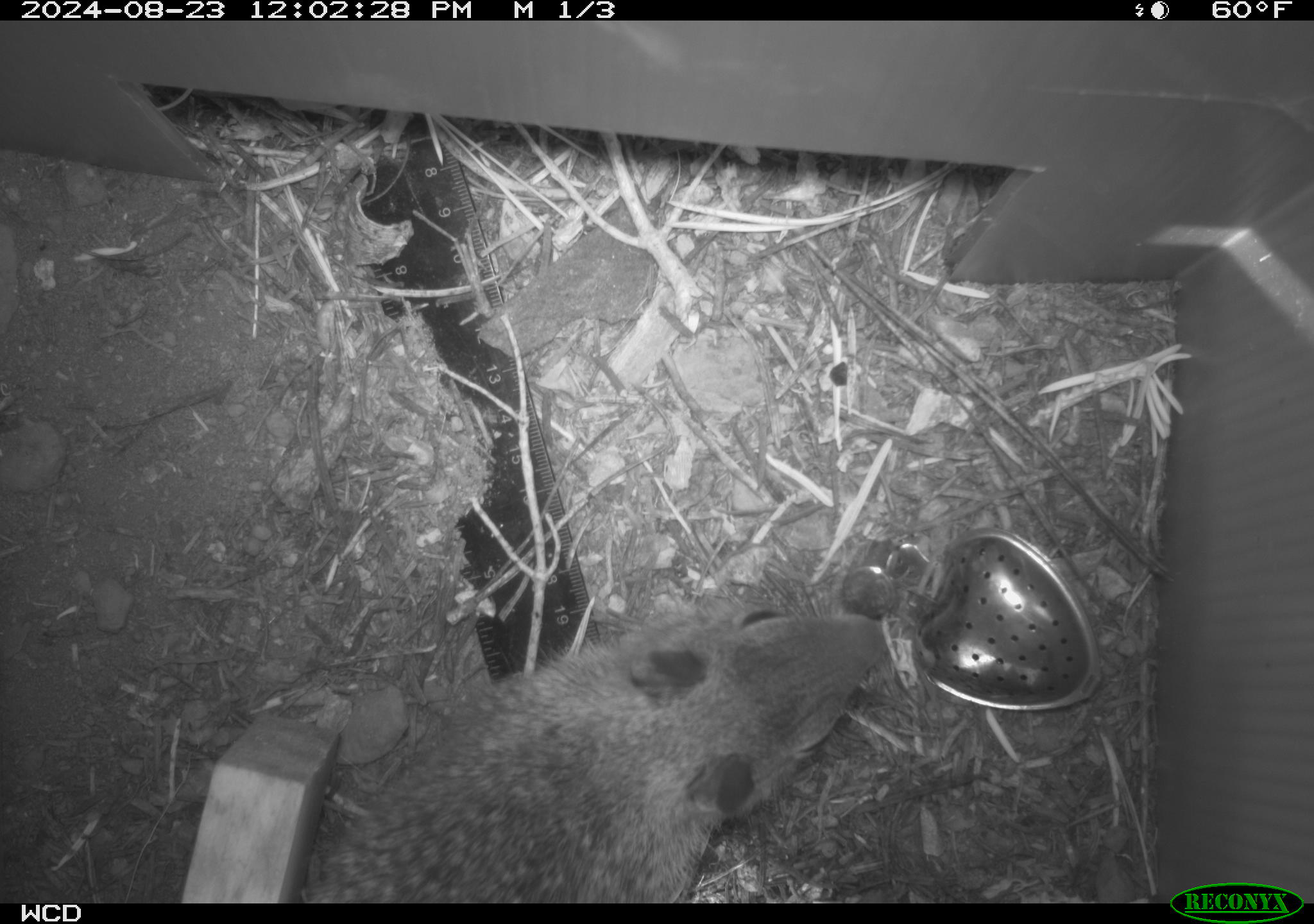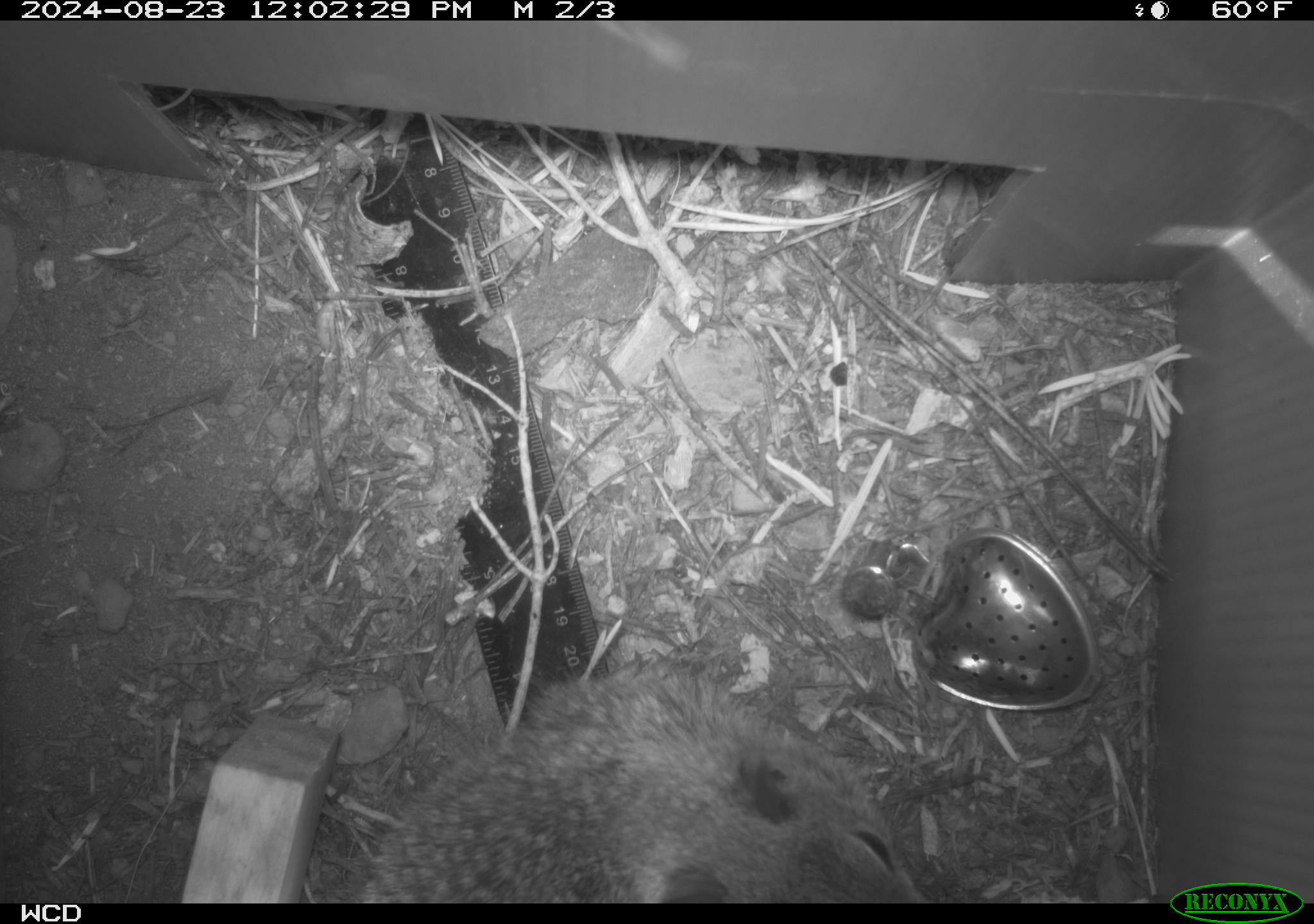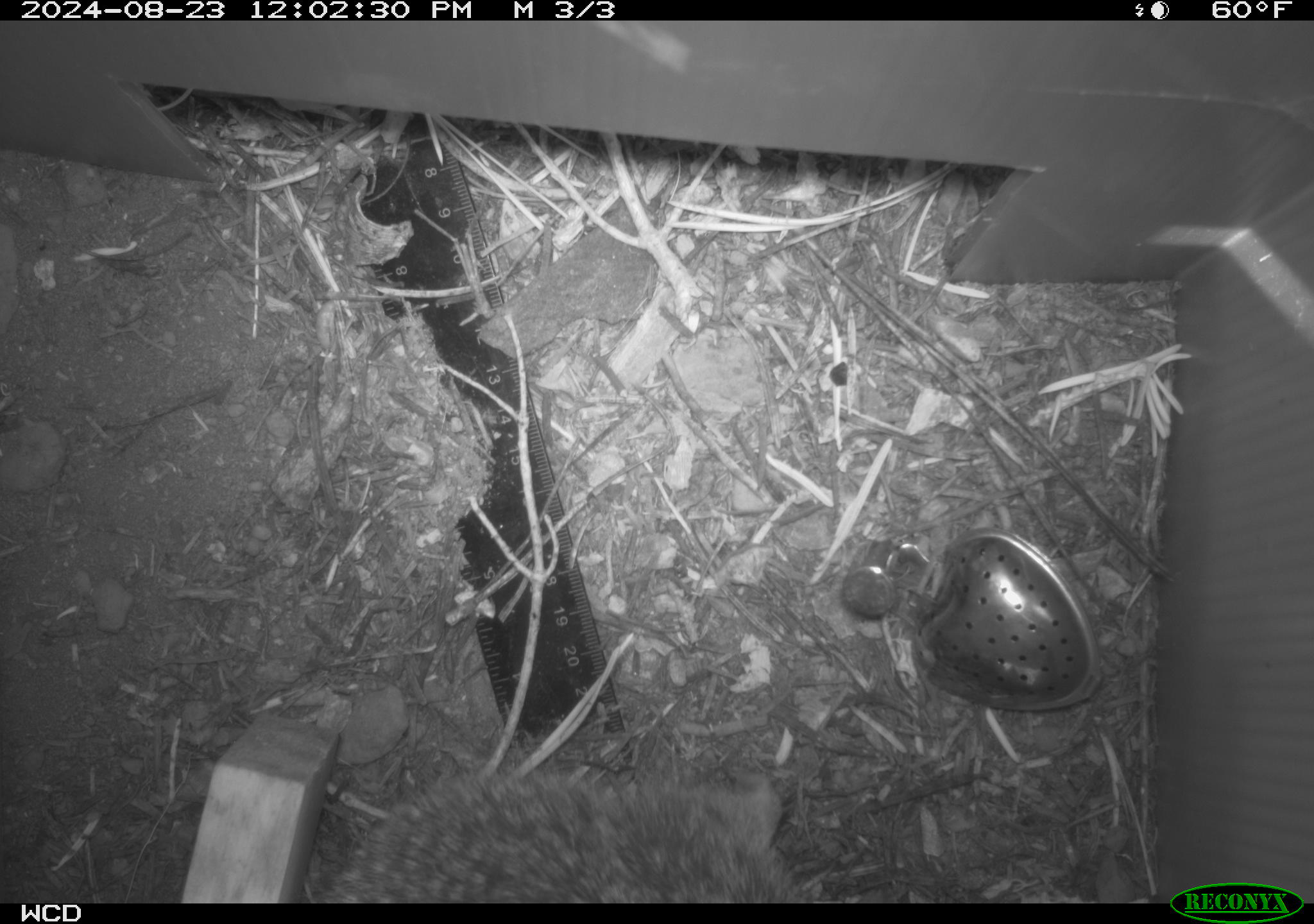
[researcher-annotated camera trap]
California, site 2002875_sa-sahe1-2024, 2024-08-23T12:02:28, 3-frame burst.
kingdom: Animalia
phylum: Chordata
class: Mammalia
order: Rodentia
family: Sciuridae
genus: Otospermophilus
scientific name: Otospermophilus beecheyi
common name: california ground squirrel